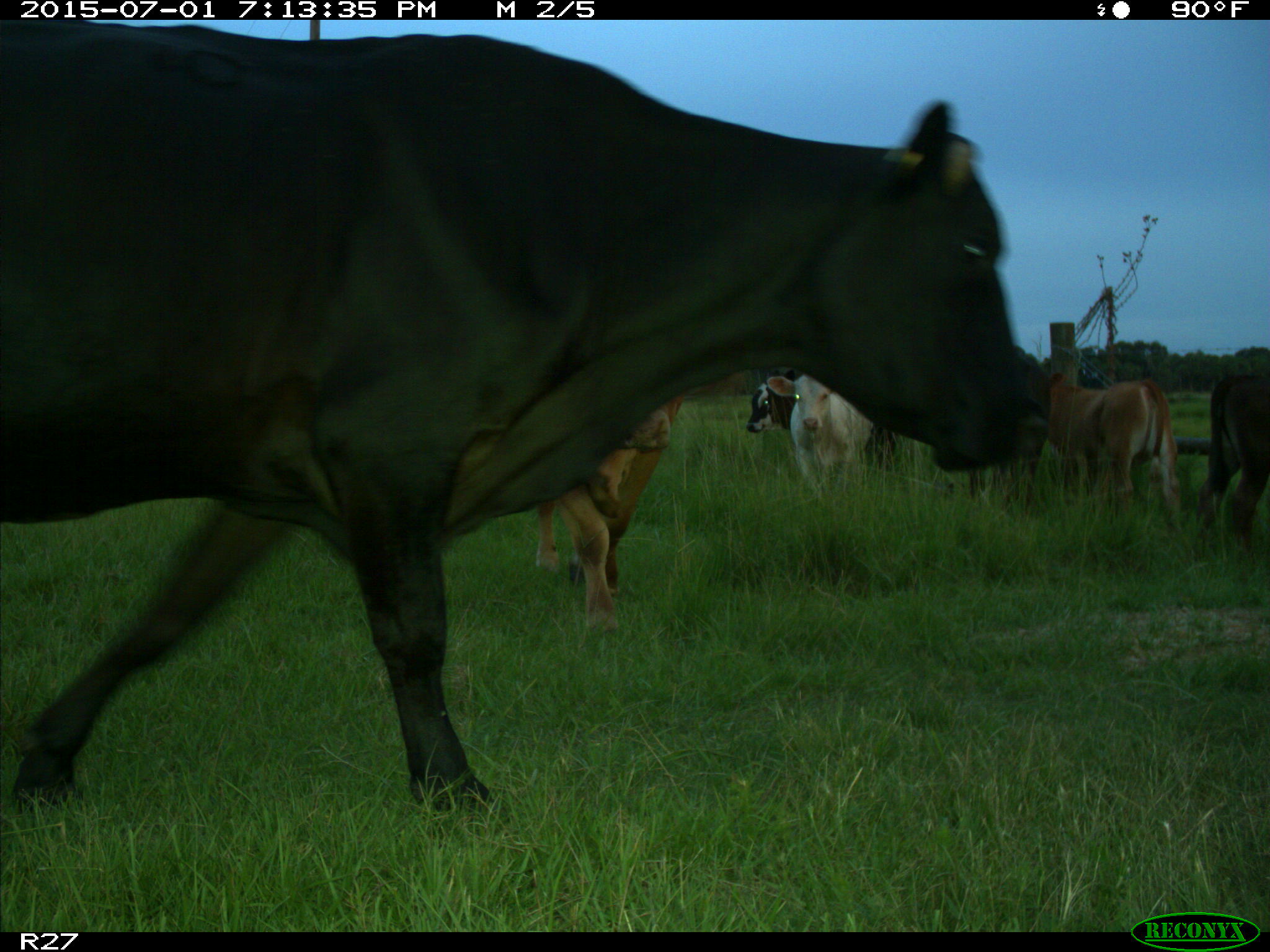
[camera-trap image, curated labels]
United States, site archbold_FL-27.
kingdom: Animalia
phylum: Chordata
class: Mammalia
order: Artiodactyla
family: Bovidae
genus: Bos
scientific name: Bos taurus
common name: domestic cow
Bos taurus (domestic cow).